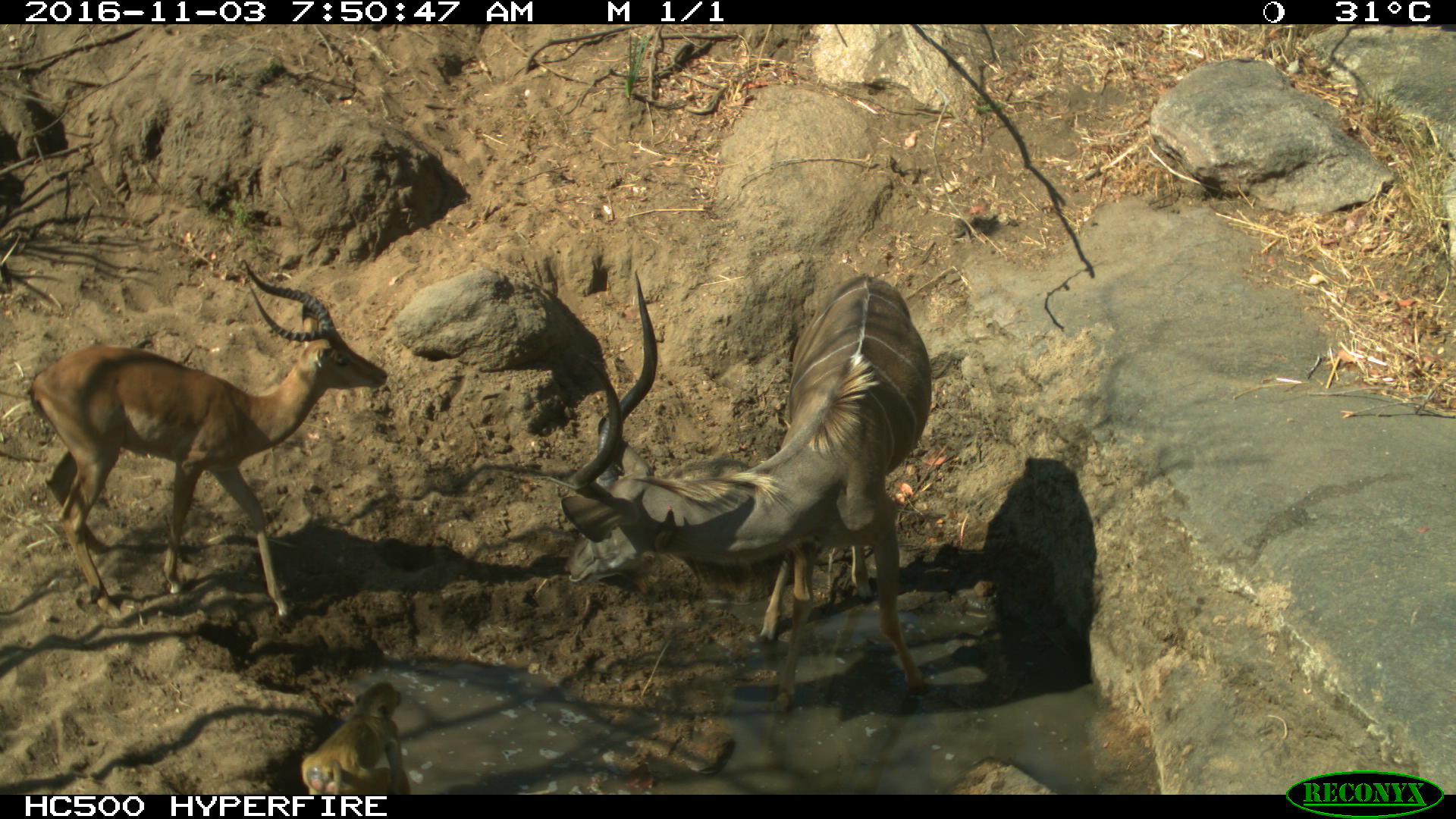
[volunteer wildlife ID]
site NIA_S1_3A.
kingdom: Animalia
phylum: Chordata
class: Mammalia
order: Artiodactyla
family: Bovidae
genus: Aepyceros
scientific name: Aepyceros melampus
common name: impala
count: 1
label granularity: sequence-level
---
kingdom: Animalia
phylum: Chordata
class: Mammalia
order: Artiodactyla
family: Bovidae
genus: Tragelaphus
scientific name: Tragelaphus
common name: kudu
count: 1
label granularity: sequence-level